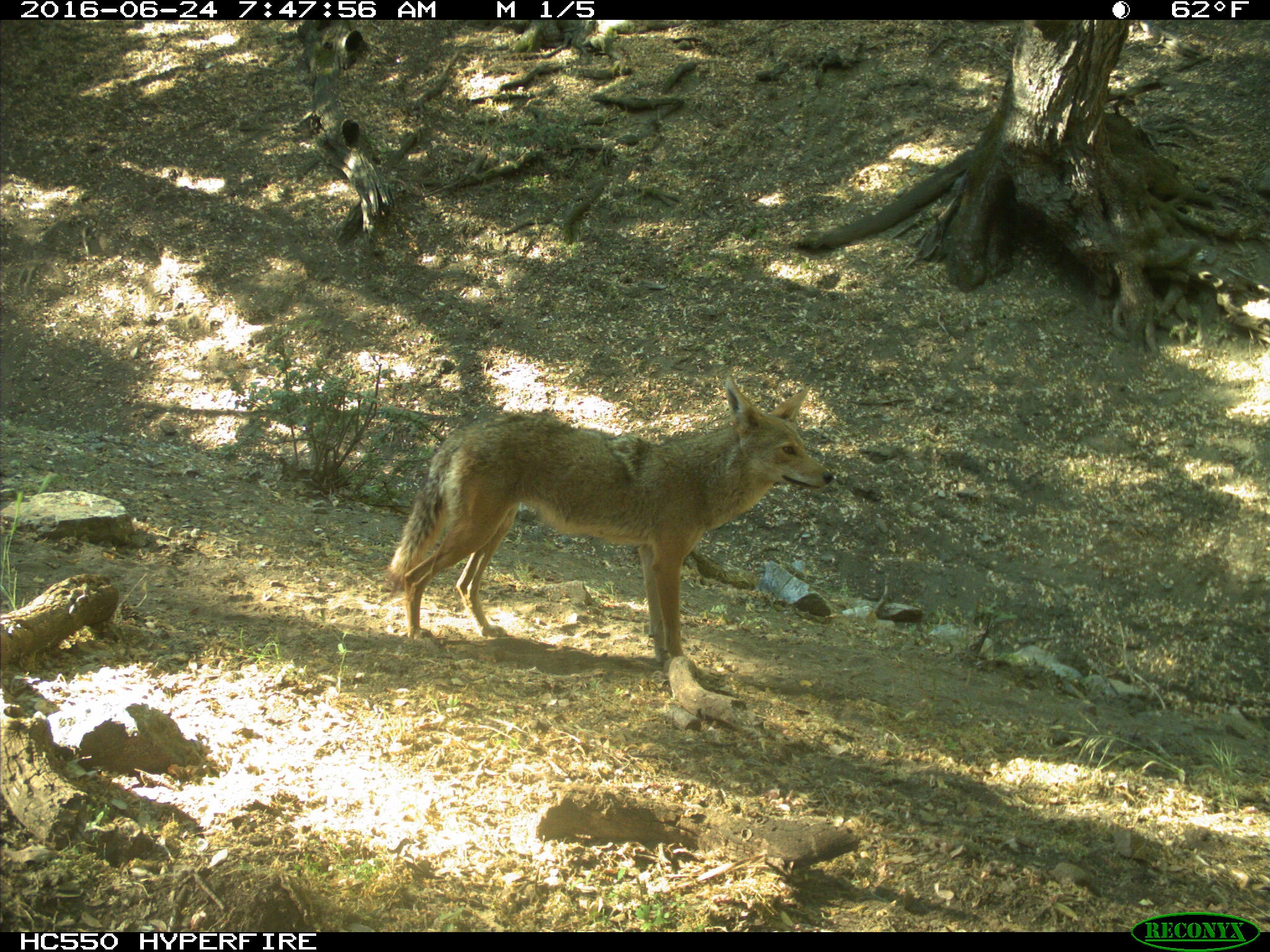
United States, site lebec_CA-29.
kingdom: Animalia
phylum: Chordata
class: Mammalia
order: Carnivora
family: Canidae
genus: Canis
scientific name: Canis latrans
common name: coyote